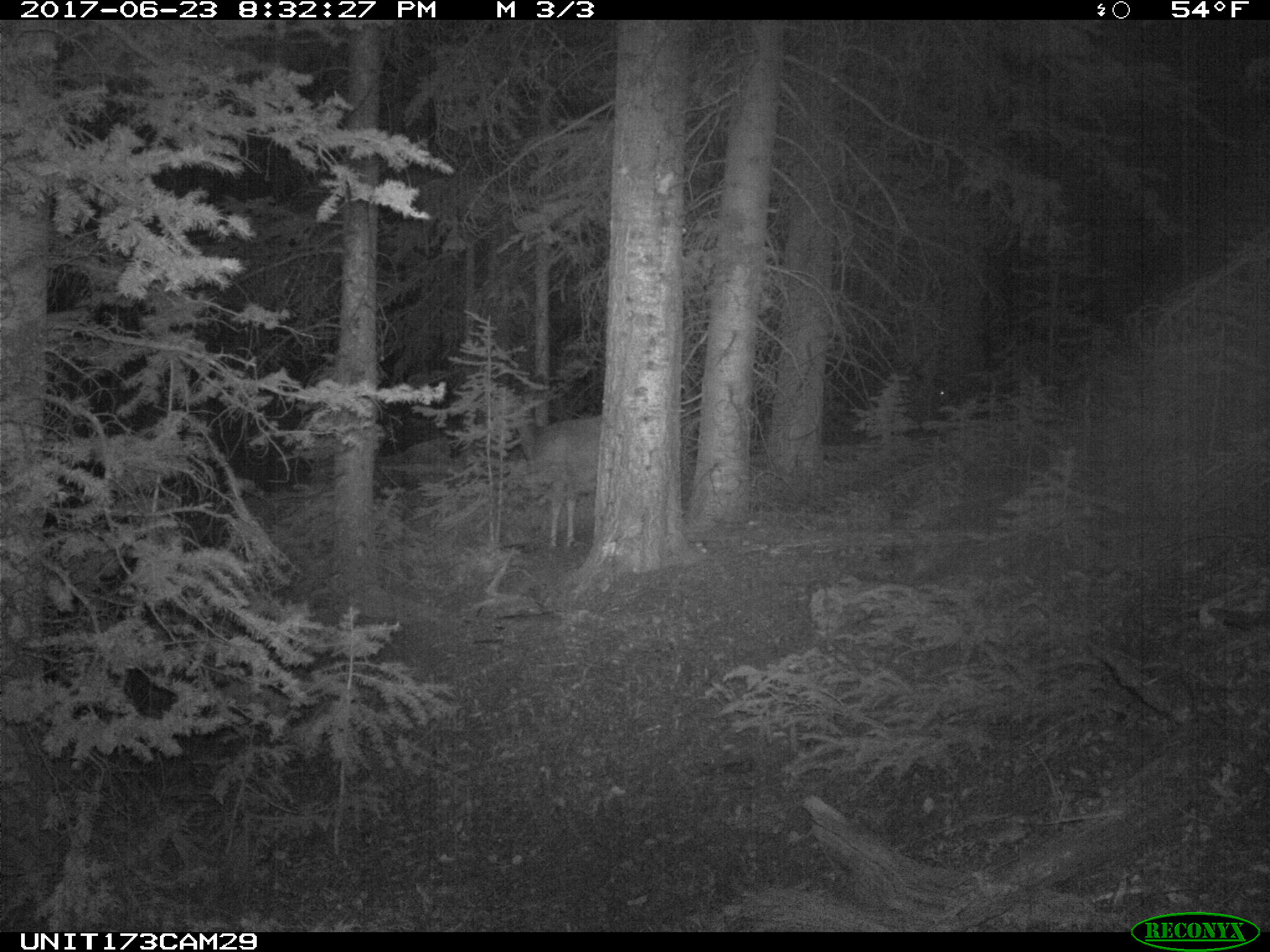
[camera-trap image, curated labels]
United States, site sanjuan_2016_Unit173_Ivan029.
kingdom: Animalia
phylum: Chordata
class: Mammalia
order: Artiodactyla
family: Cervidae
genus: Odocoileus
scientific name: Odocoileus hemionus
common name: mule deer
Odocoileus hemionus (mule deer).